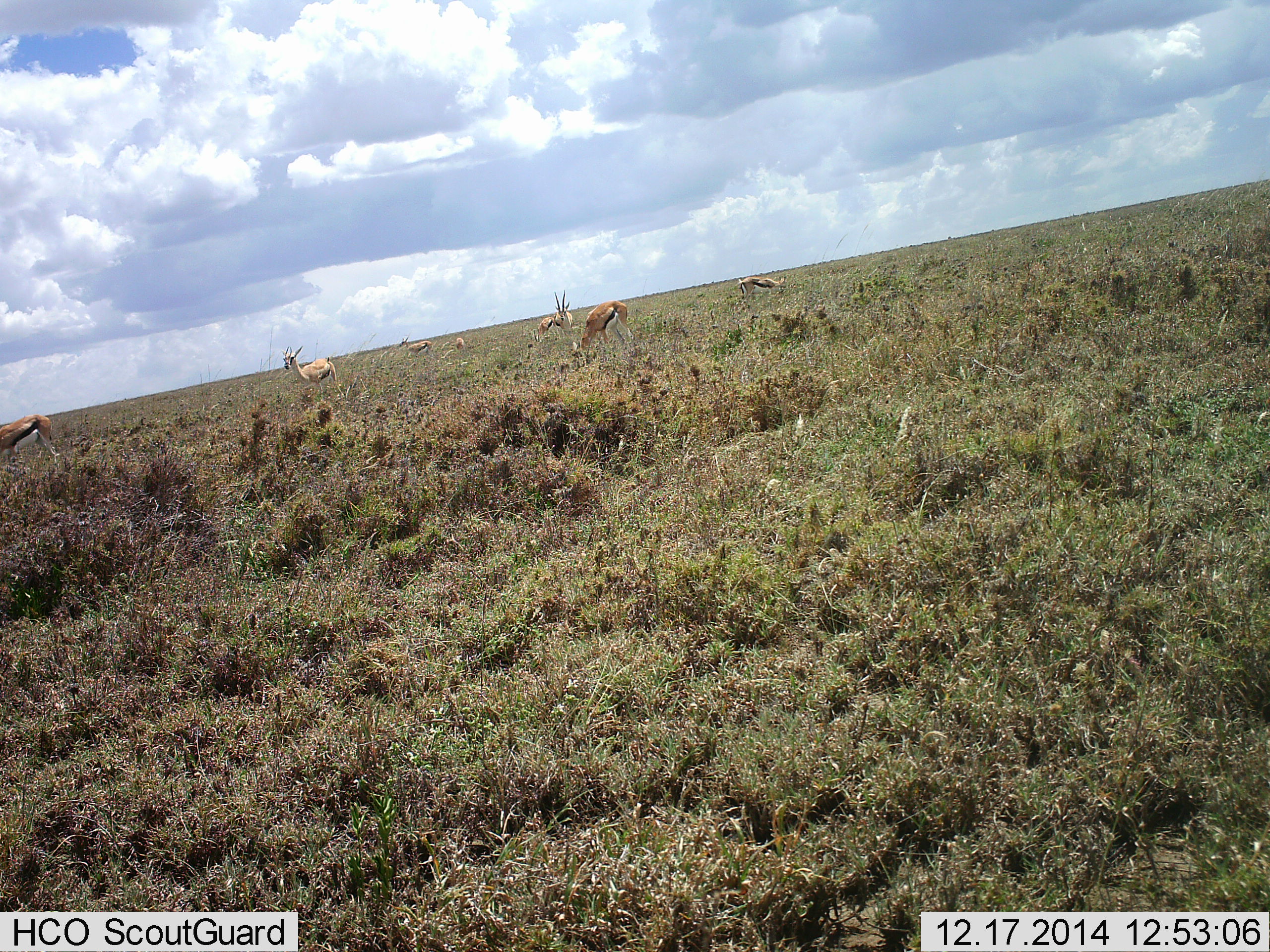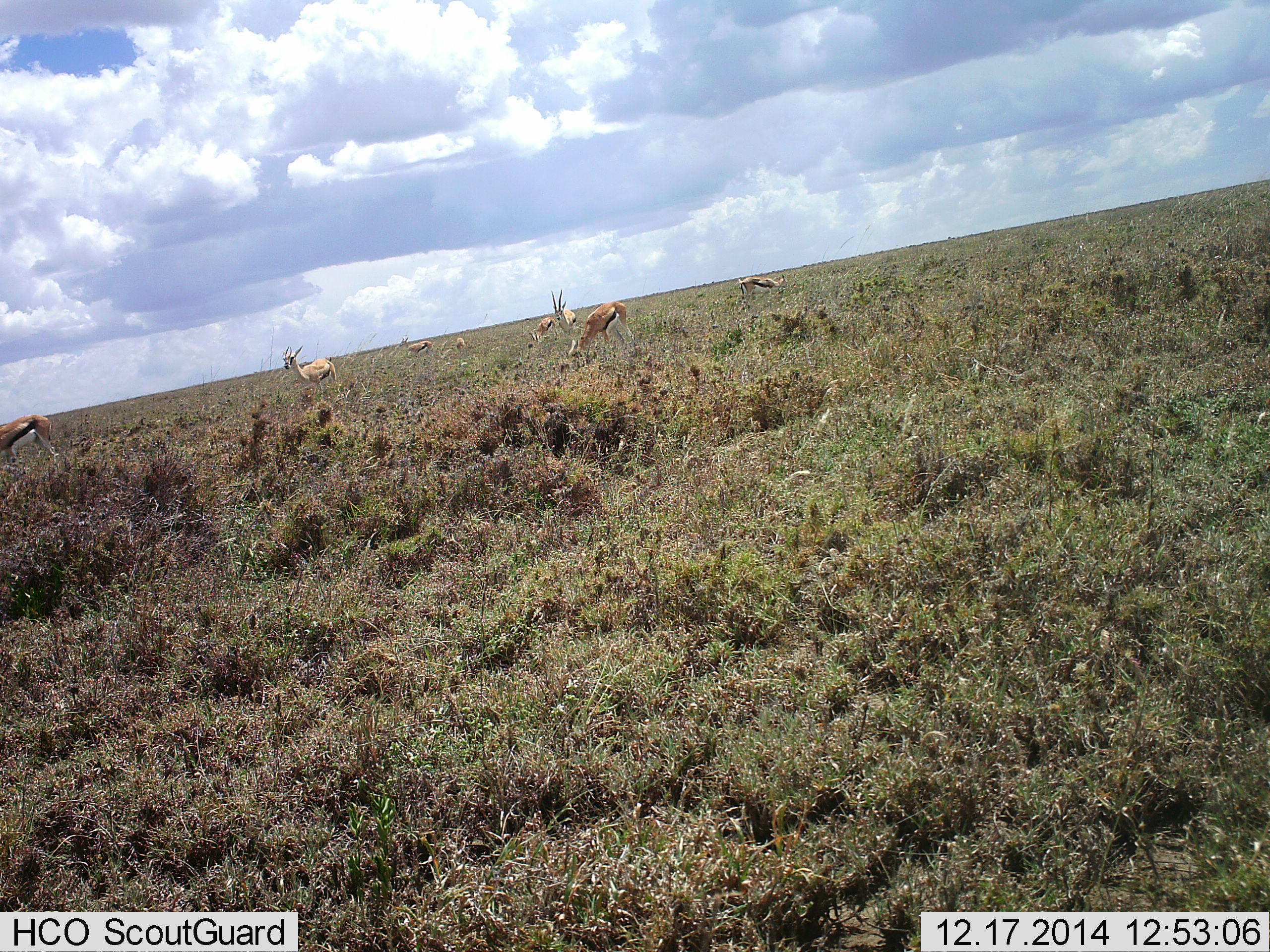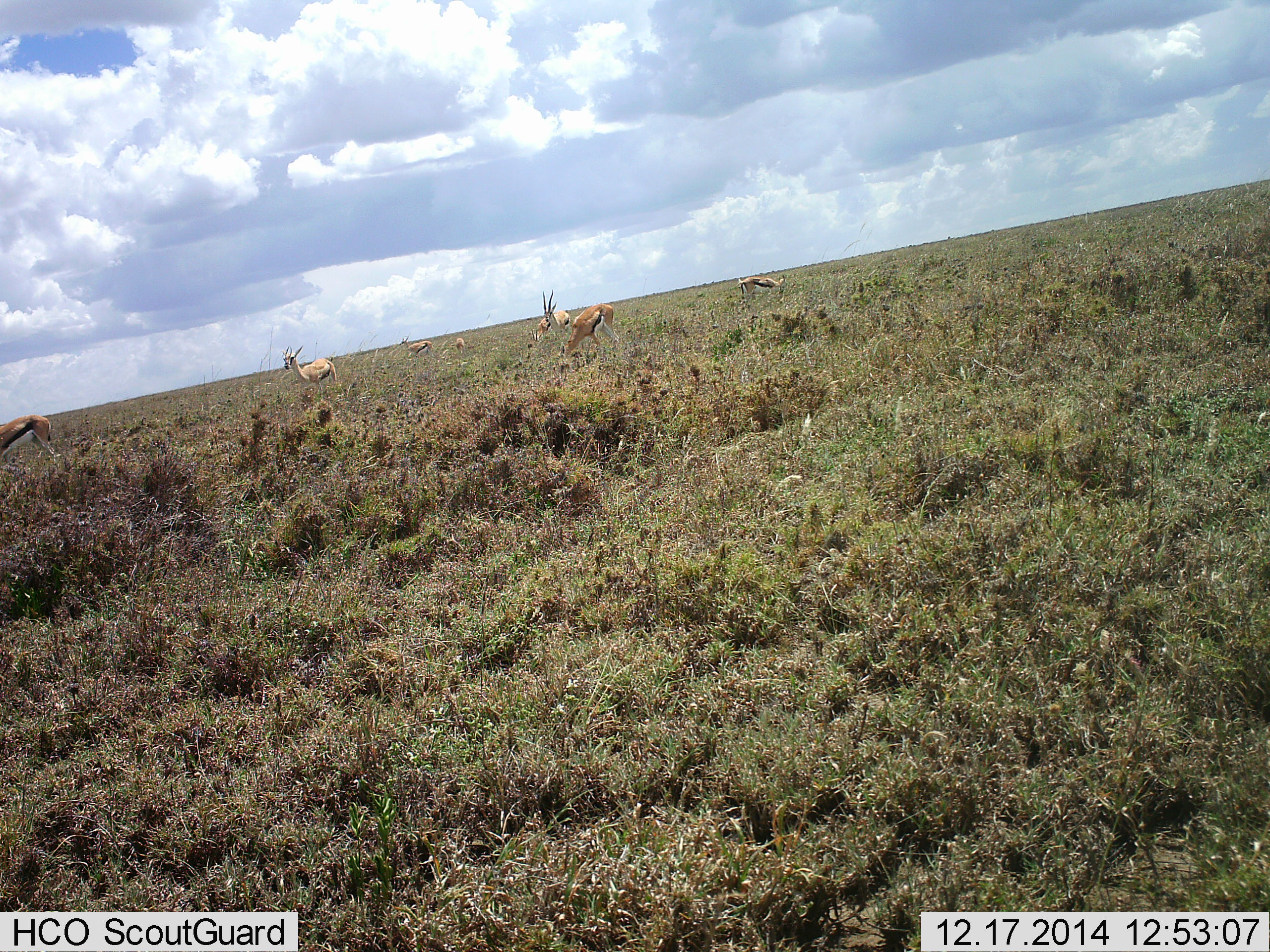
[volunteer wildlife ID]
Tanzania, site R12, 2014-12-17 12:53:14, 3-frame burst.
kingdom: Animalia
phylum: Chordata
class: Mammalia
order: Artiodactyla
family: Bovidae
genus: Eudorcas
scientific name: Eudorcas thomsonii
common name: thomson's gazelle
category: gazellethomsons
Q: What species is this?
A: Gazellethomsons (thomson's gazelle) (Eudorcas thomsonii).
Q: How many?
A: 8.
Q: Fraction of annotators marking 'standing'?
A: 70%.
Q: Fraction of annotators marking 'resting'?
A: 10%.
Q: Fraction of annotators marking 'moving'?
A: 20%.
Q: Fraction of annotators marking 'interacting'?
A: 0%.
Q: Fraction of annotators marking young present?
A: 0%.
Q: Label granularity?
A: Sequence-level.